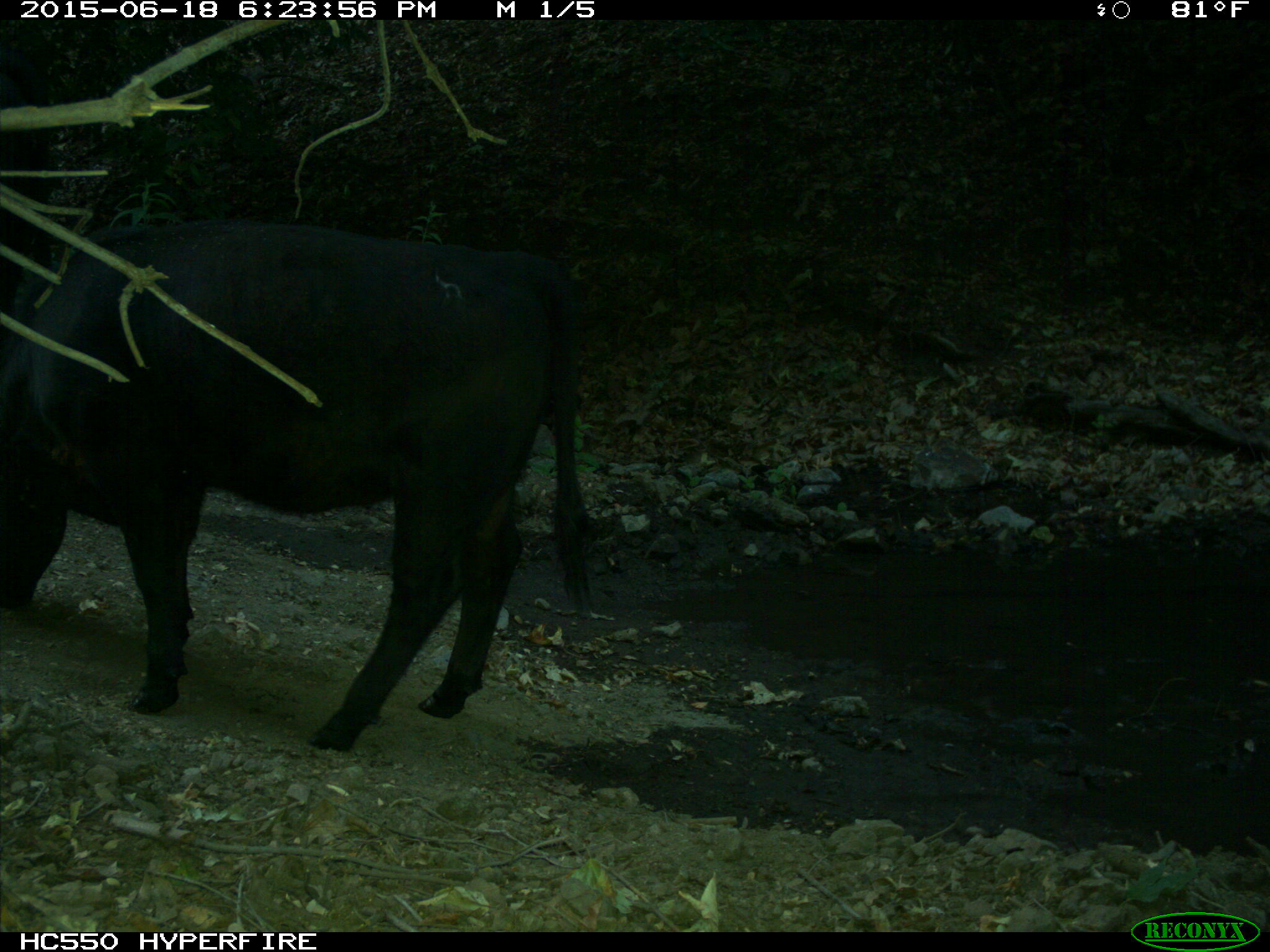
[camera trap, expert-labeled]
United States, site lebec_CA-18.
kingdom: Animalia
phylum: Chordata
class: Mammalia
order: Artiodactyla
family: Bovidae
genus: Bos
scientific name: Bos taurus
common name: domestic cow